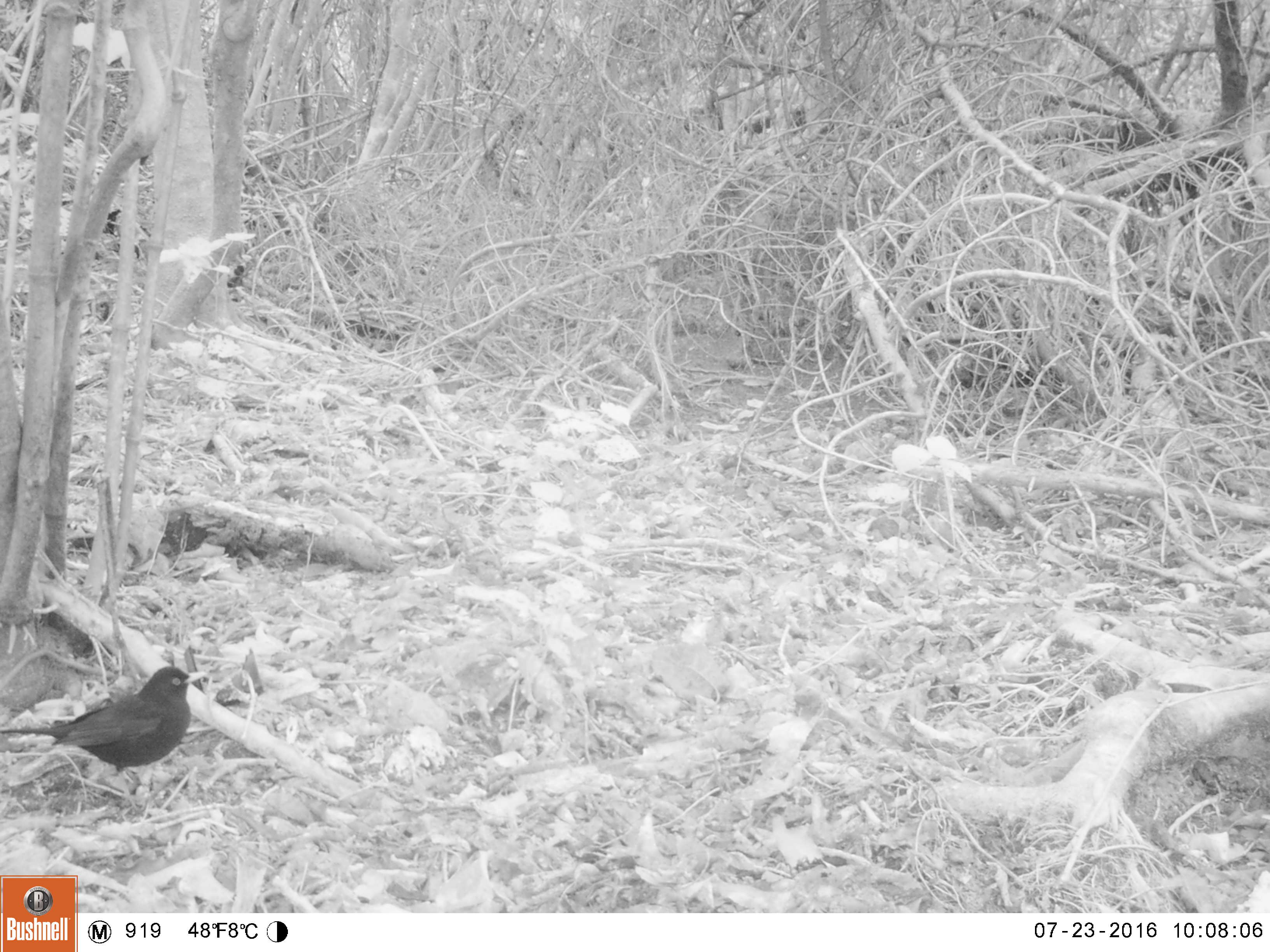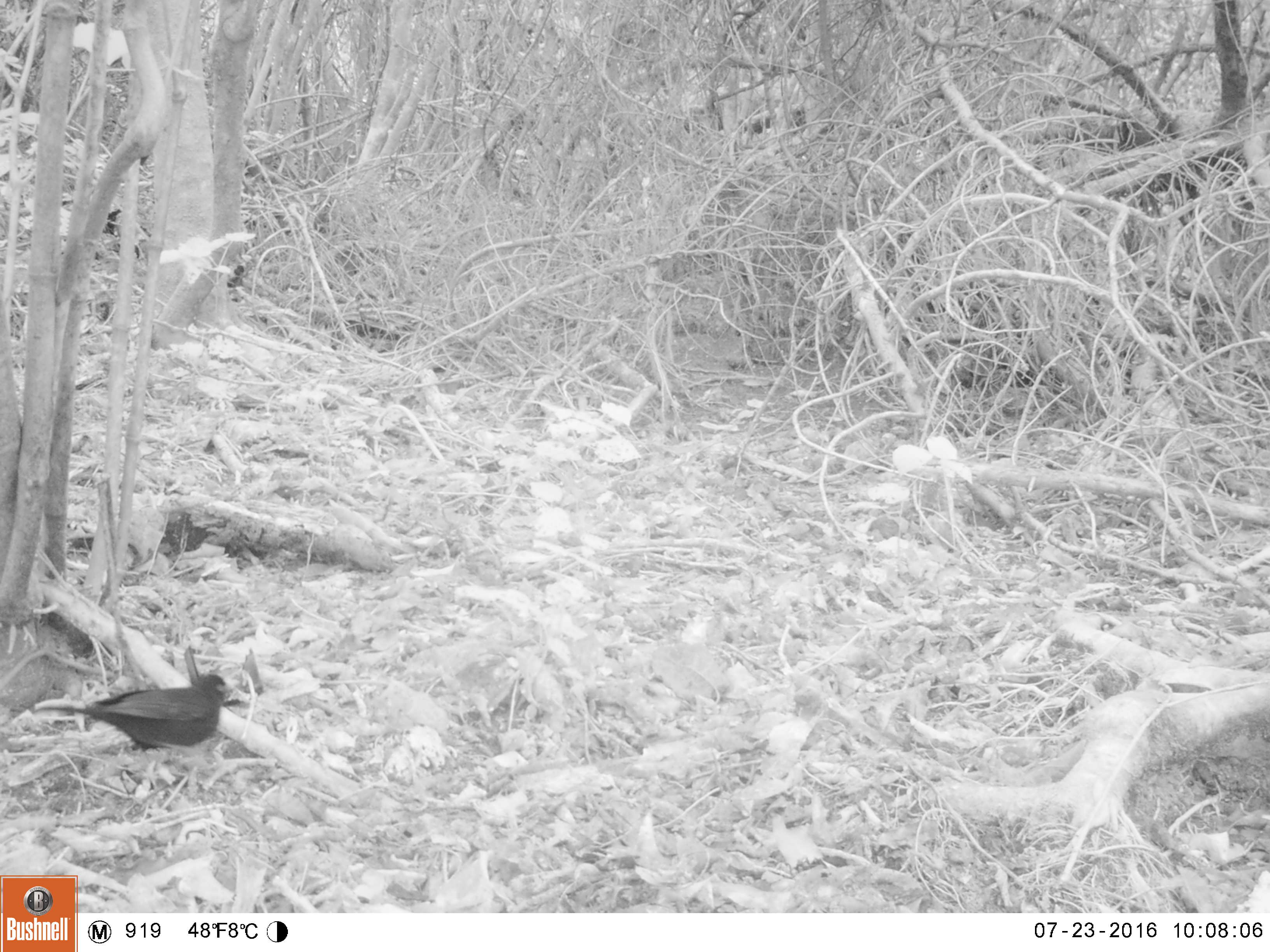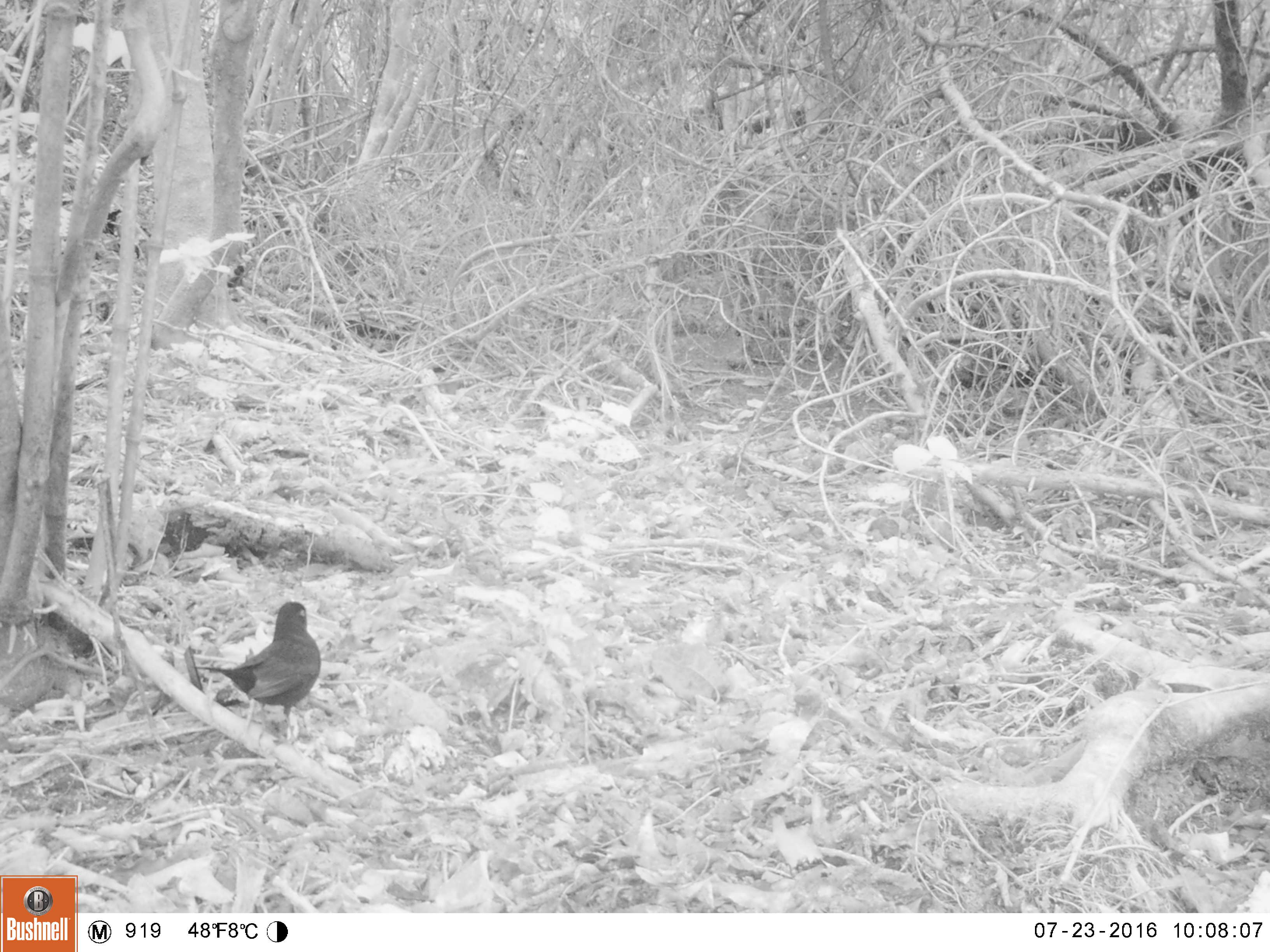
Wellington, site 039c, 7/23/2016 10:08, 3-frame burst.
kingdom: Animalia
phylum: Chordata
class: Aves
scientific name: Aves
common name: bird